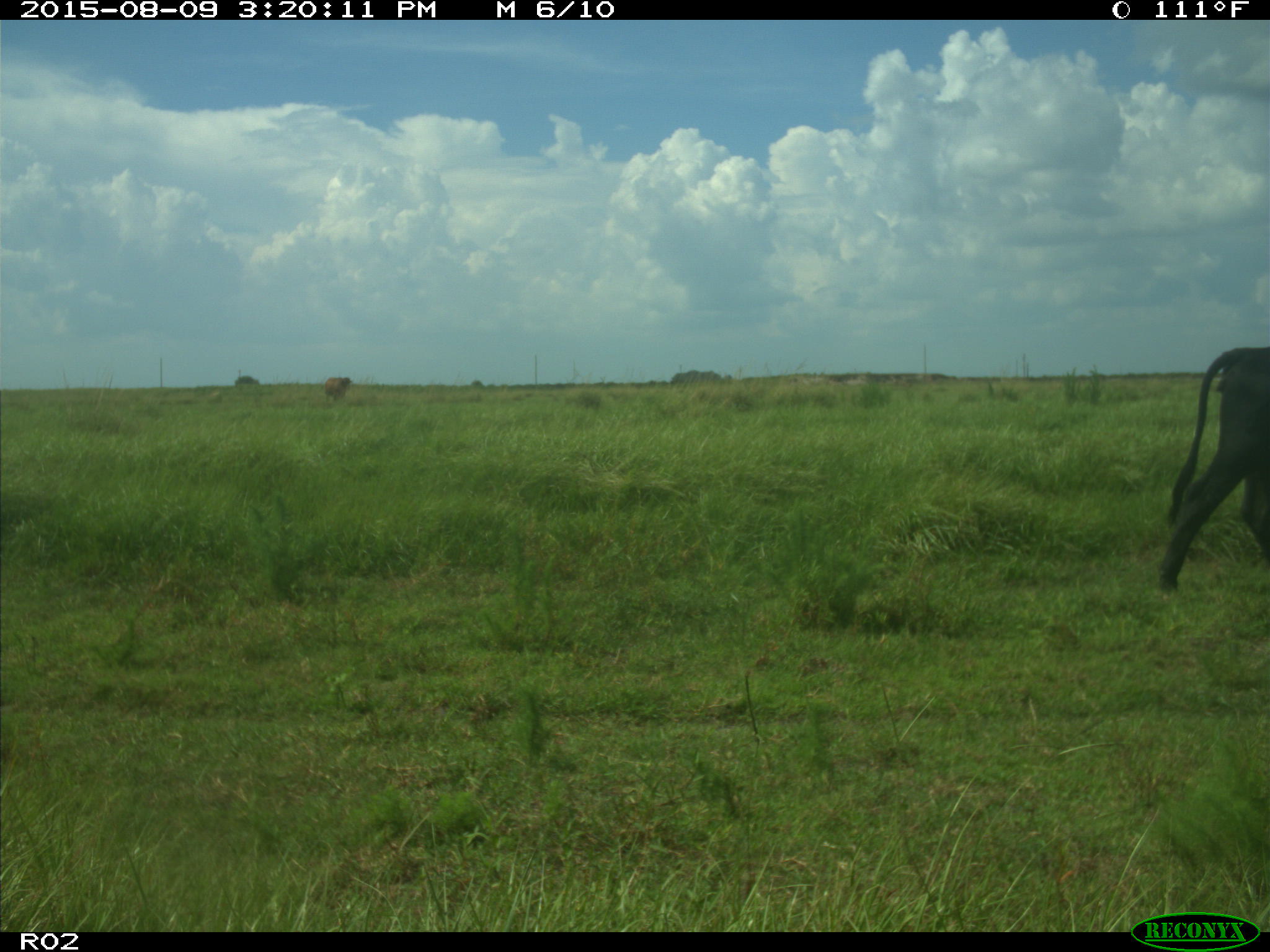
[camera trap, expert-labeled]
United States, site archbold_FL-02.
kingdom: Animalia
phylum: Chordata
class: Mammalia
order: Artiodactyla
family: Bovidae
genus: Bos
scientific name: Bos taurus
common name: domestic cow